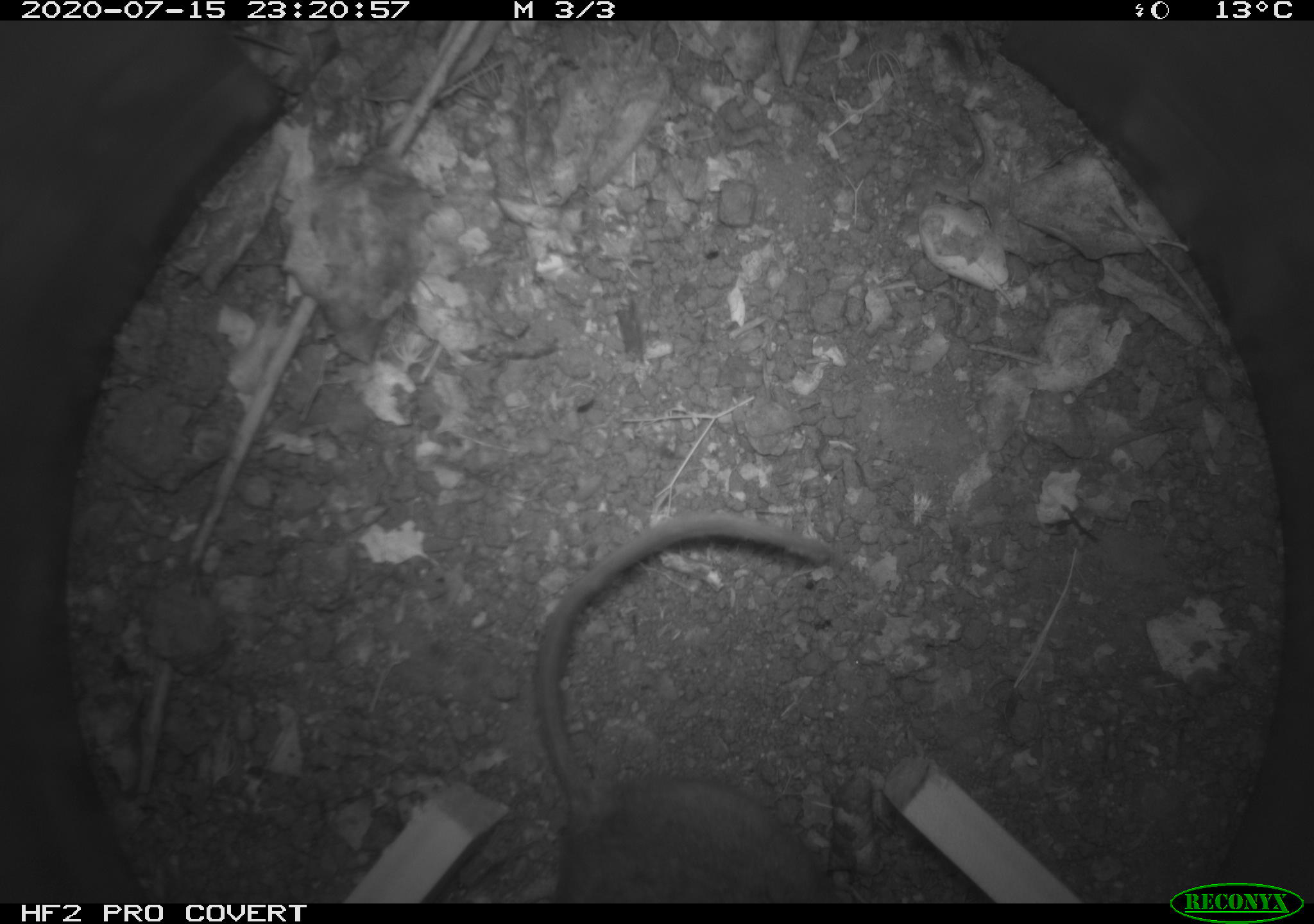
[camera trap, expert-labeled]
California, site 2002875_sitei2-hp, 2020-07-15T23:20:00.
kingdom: Animalia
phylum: Chordata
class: Mammalia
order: Rodentia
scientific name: Rodentia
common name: rodent